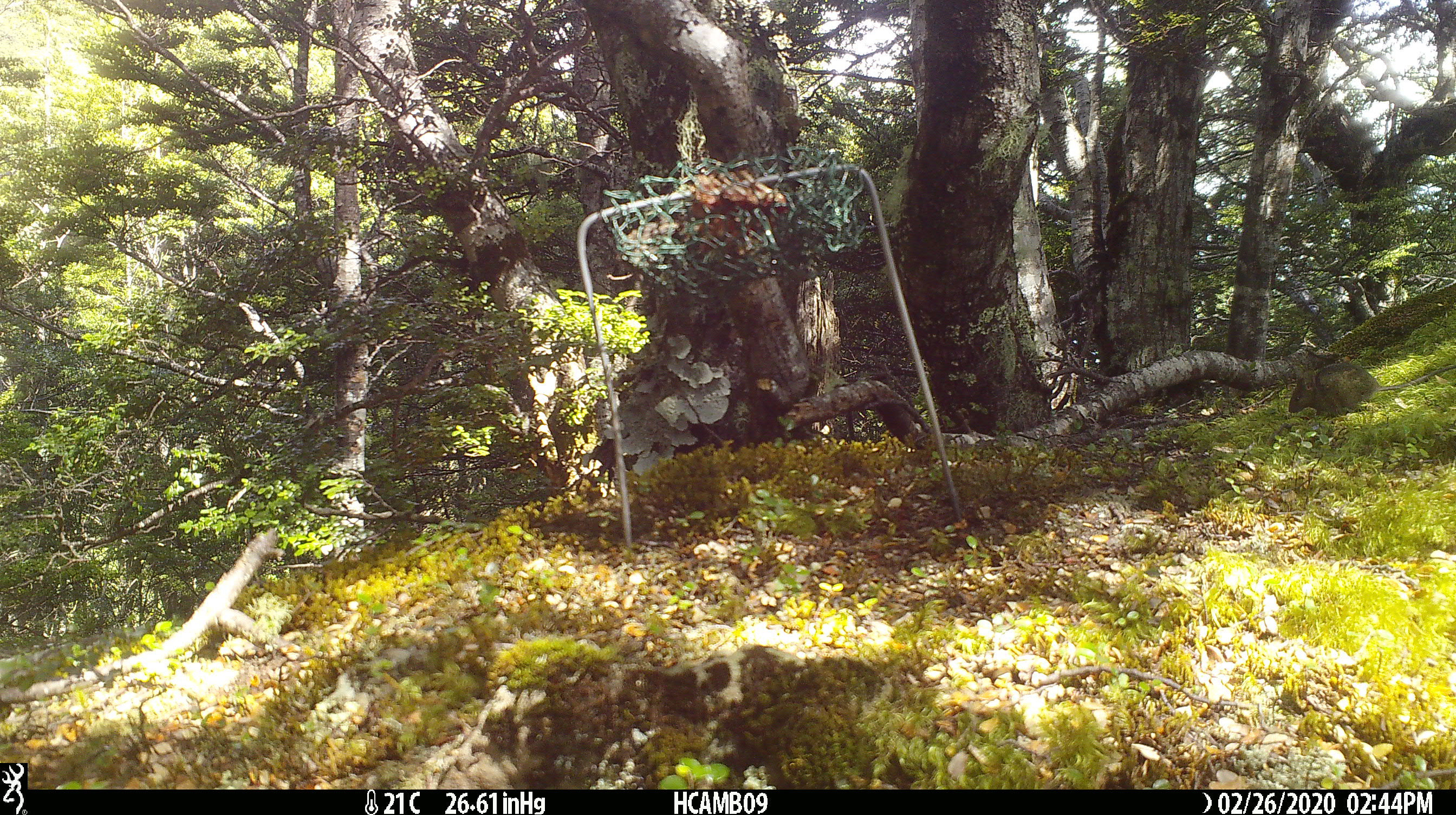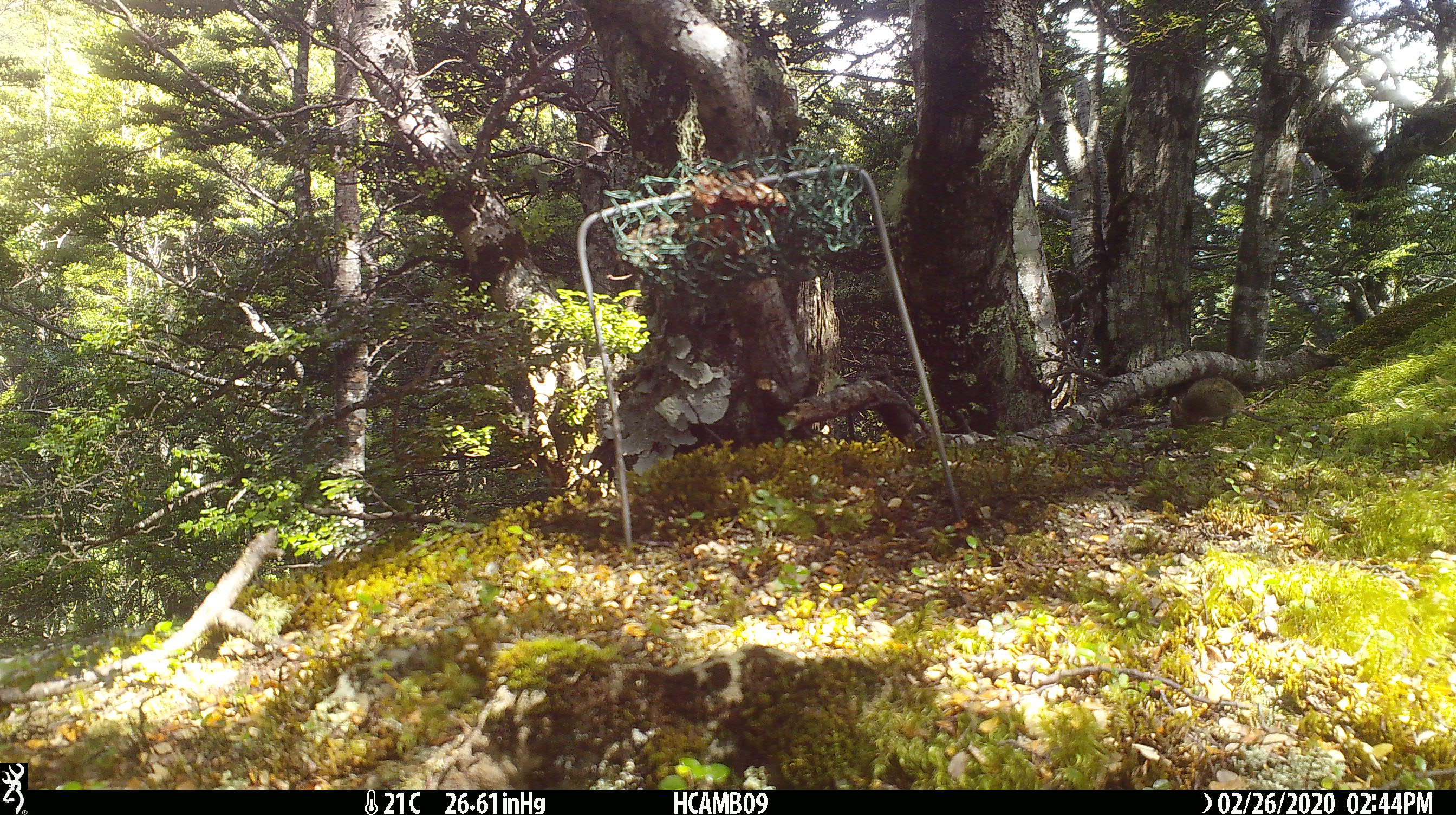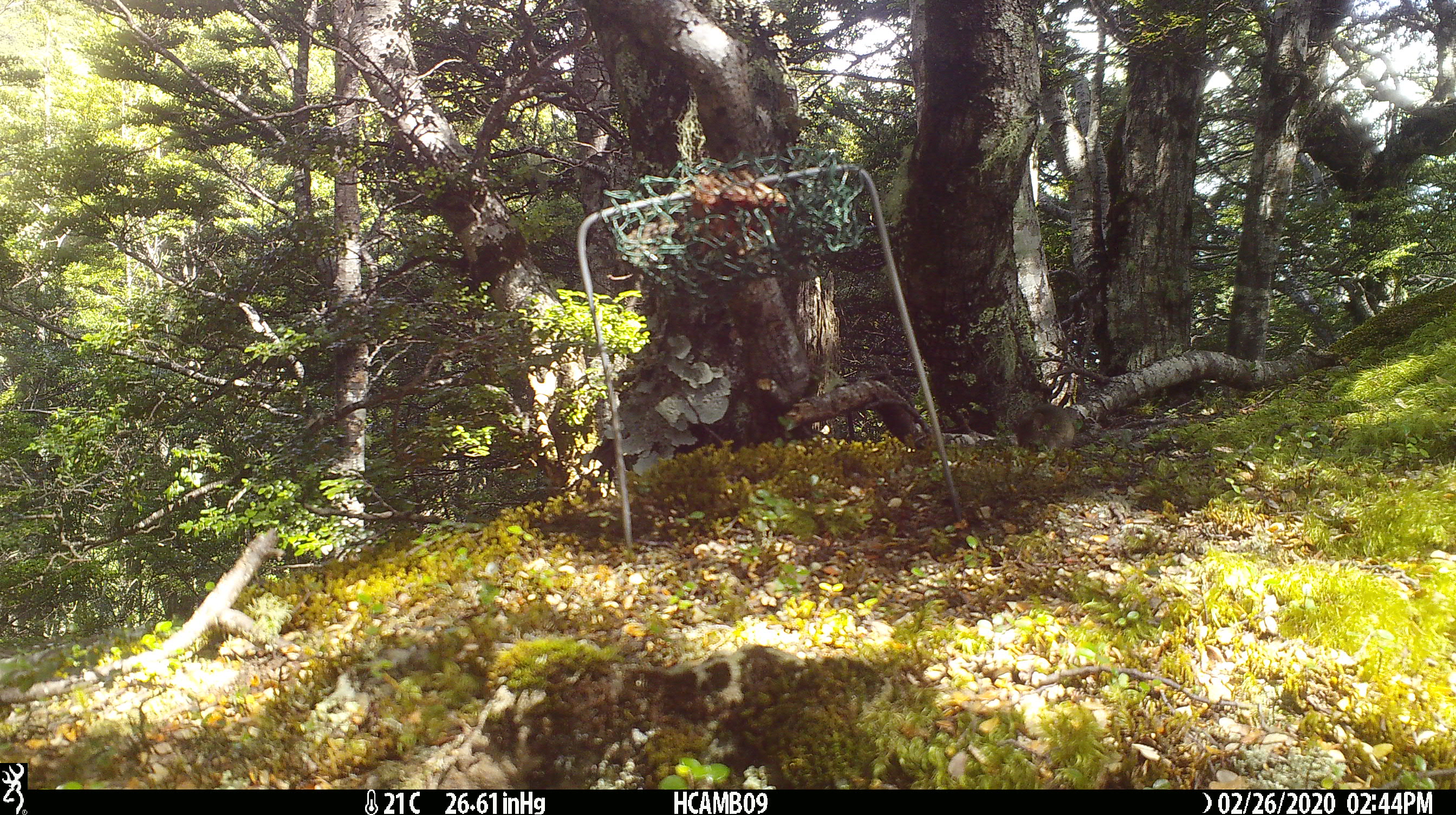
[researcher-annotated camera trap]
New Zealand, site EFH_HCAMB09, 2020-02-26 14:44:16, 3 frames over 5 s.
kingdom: Animalia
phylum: Chordata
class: Mammalia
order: Rodentia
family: Muridae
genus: Mus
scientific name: Mus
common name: mouse